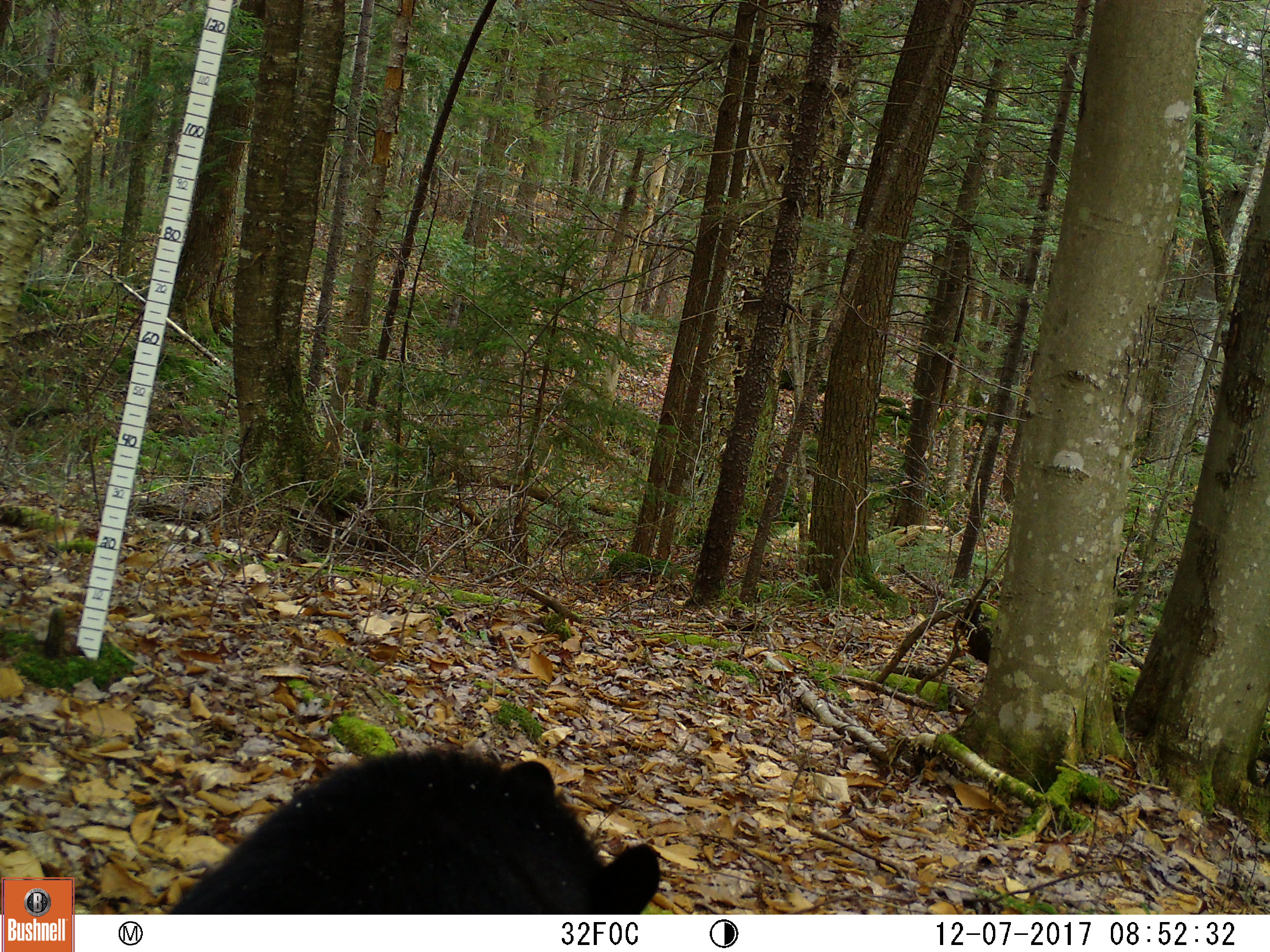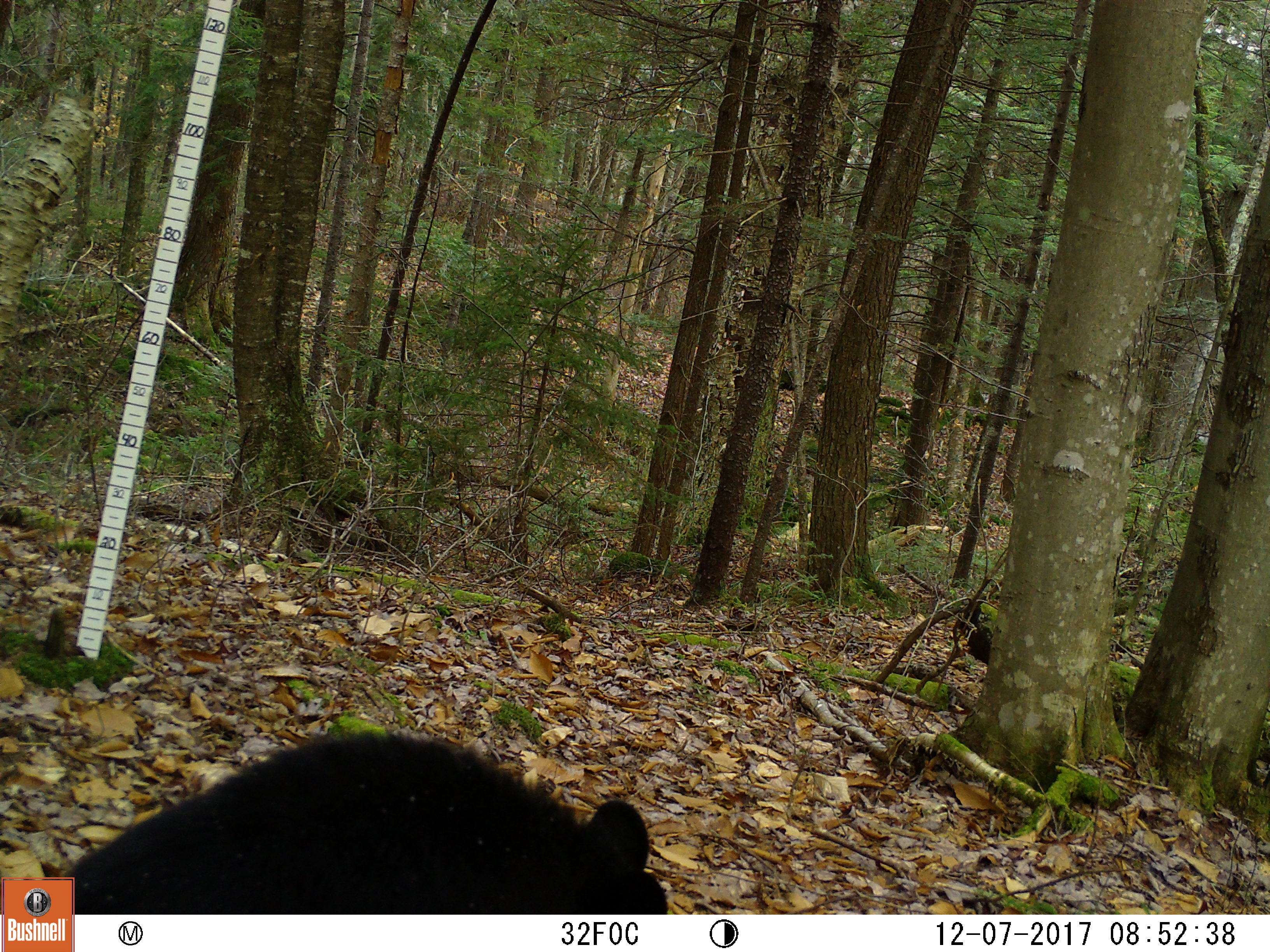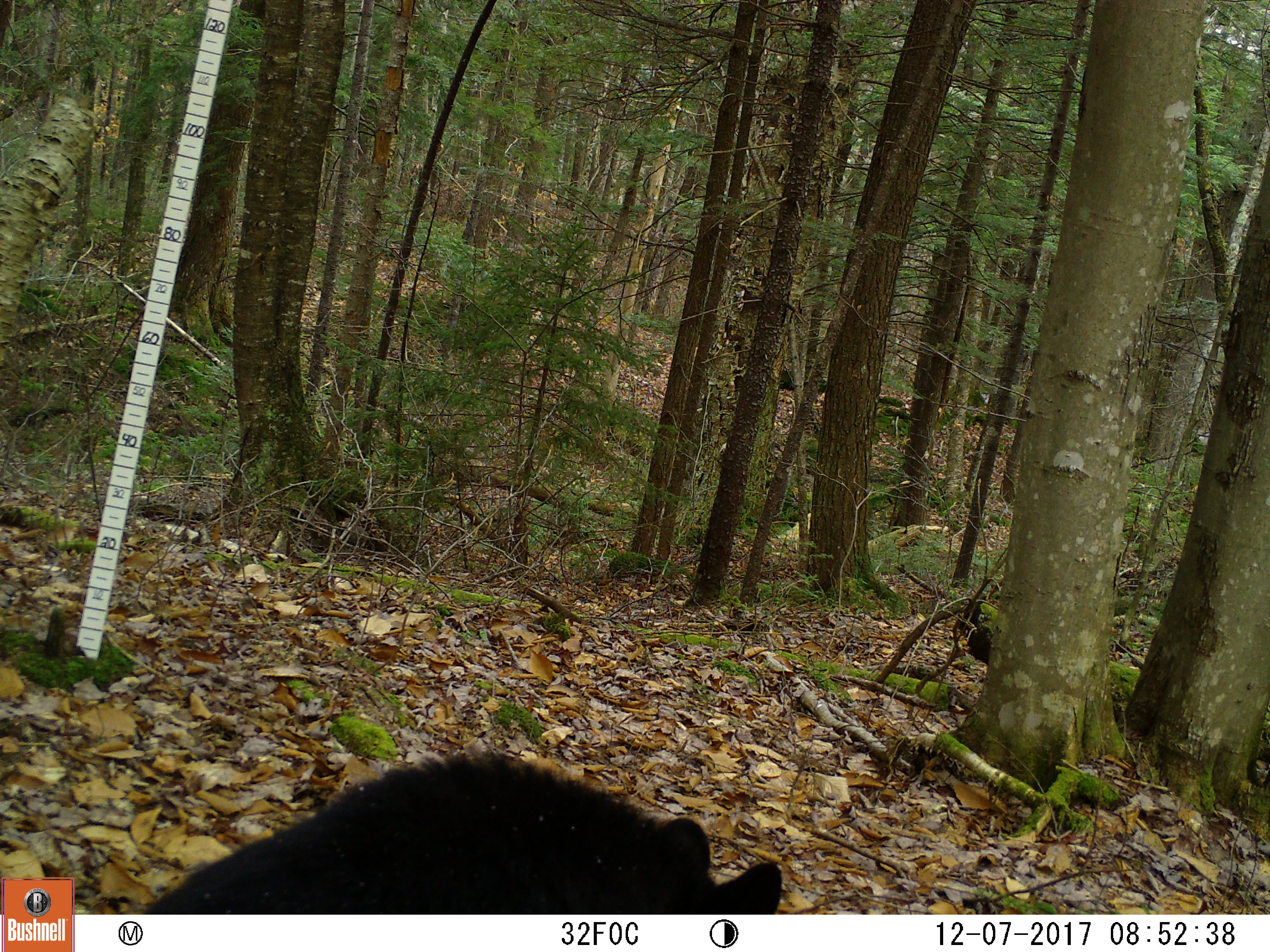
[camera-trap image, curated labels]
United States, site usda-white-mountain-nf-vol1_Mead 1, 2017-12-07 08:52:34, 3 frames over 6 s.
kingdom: Animalia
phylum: Chordata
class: Mammalia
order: Carnivora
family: Ursidae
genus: Ursus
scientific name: Ursus americanus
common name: black bear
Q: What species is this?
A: Black bear (Ursus americanus).